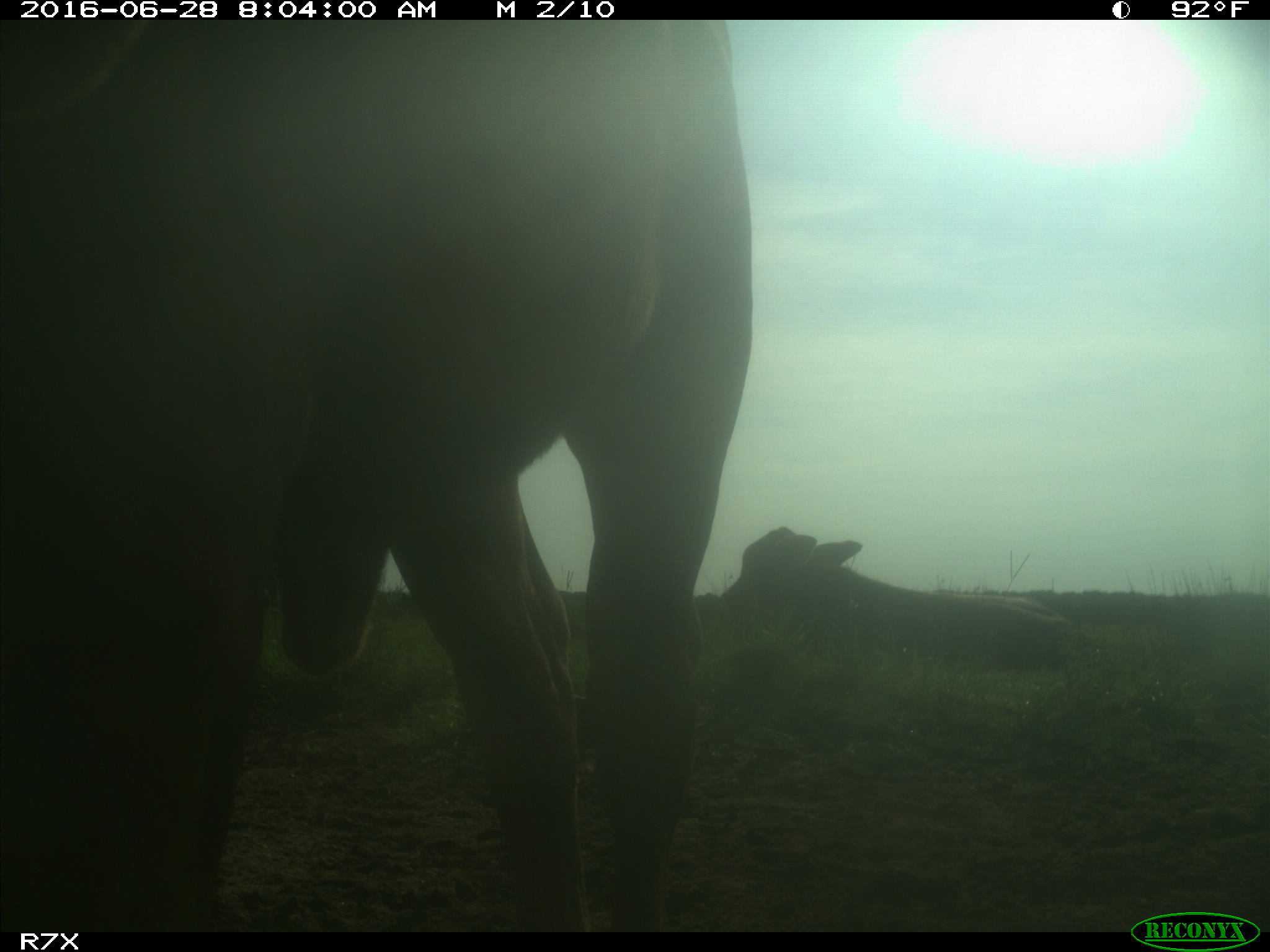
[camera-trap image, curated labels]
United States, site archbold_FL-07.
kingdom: Animalia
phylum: Chordata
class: Mammalia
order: Artiodactyla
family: Bovidae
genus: Bos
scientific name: Bos taurus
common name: domestic cow